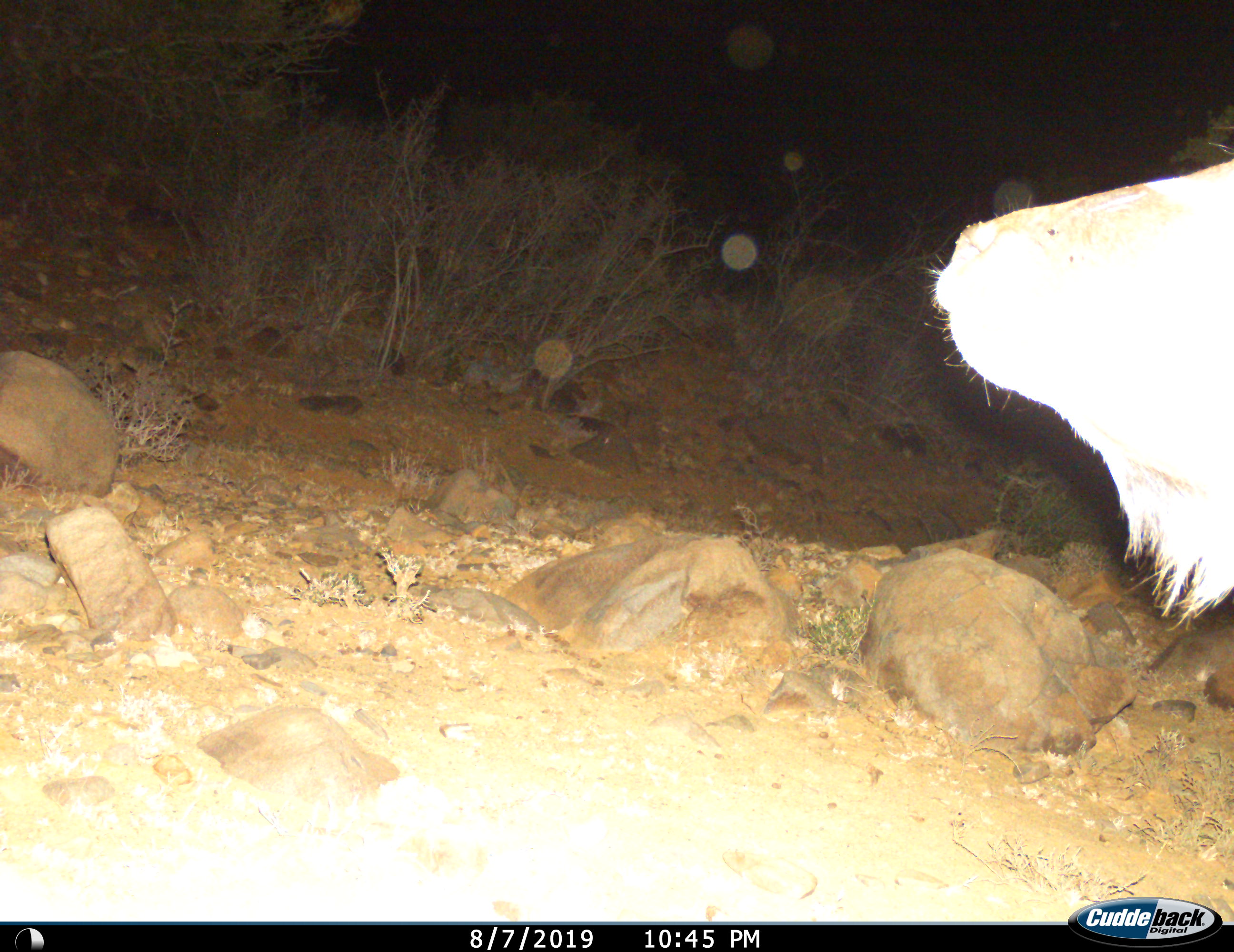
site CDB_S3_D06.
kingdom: Animalia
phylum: Chordata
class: Mammalia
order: Artiodactyla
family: Bovidae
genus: Tragelaphus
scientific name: Tragelaphus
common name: kudu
Kudu (Tragelaphus), count 1. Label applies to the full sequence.